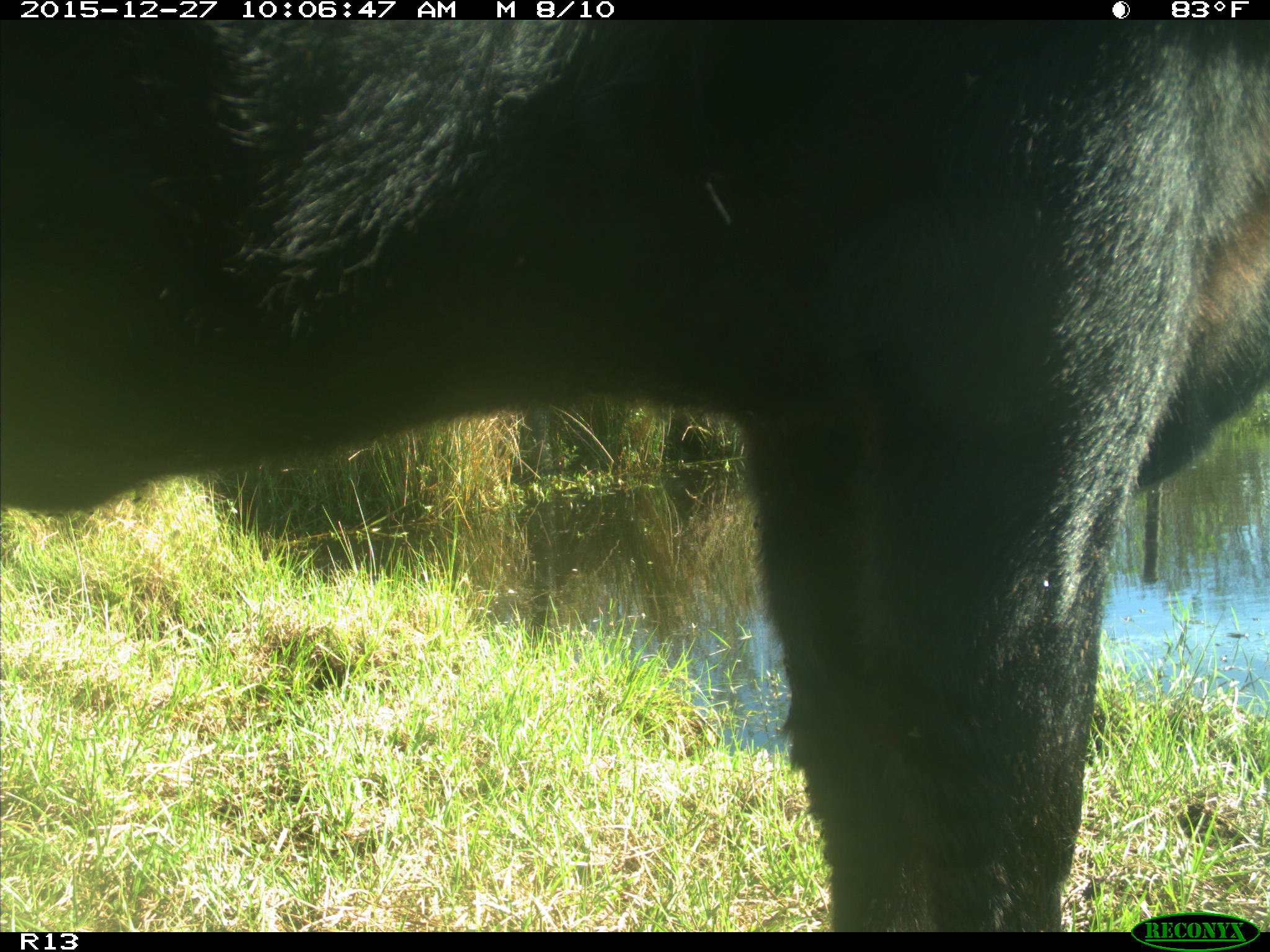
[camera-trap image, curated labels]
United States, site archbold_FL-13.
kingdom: Animalia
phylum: Chordata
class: Mammalia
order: Artiodactyla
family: Bovidae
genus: Bos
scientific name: Bos taurus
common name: domestic cow